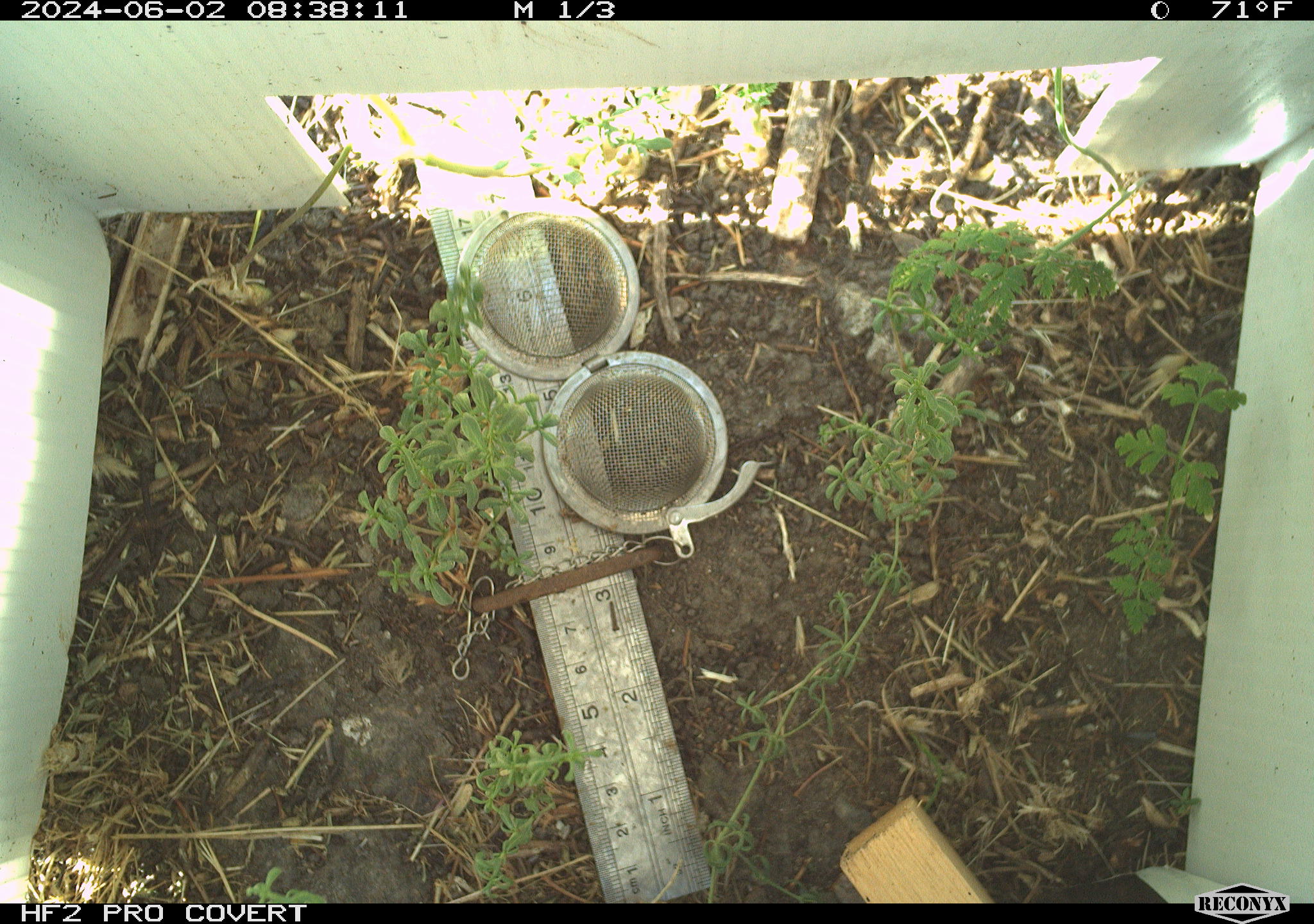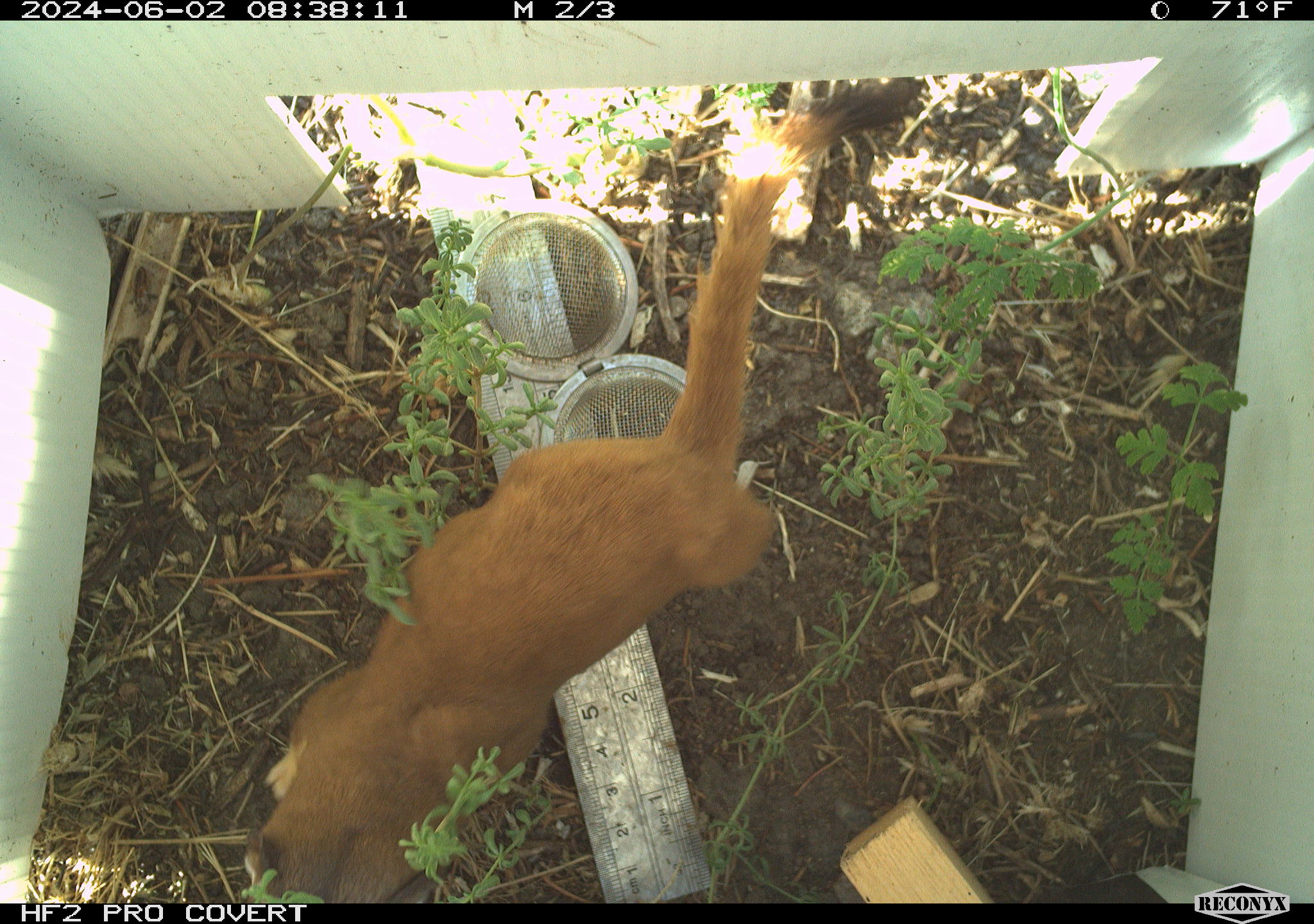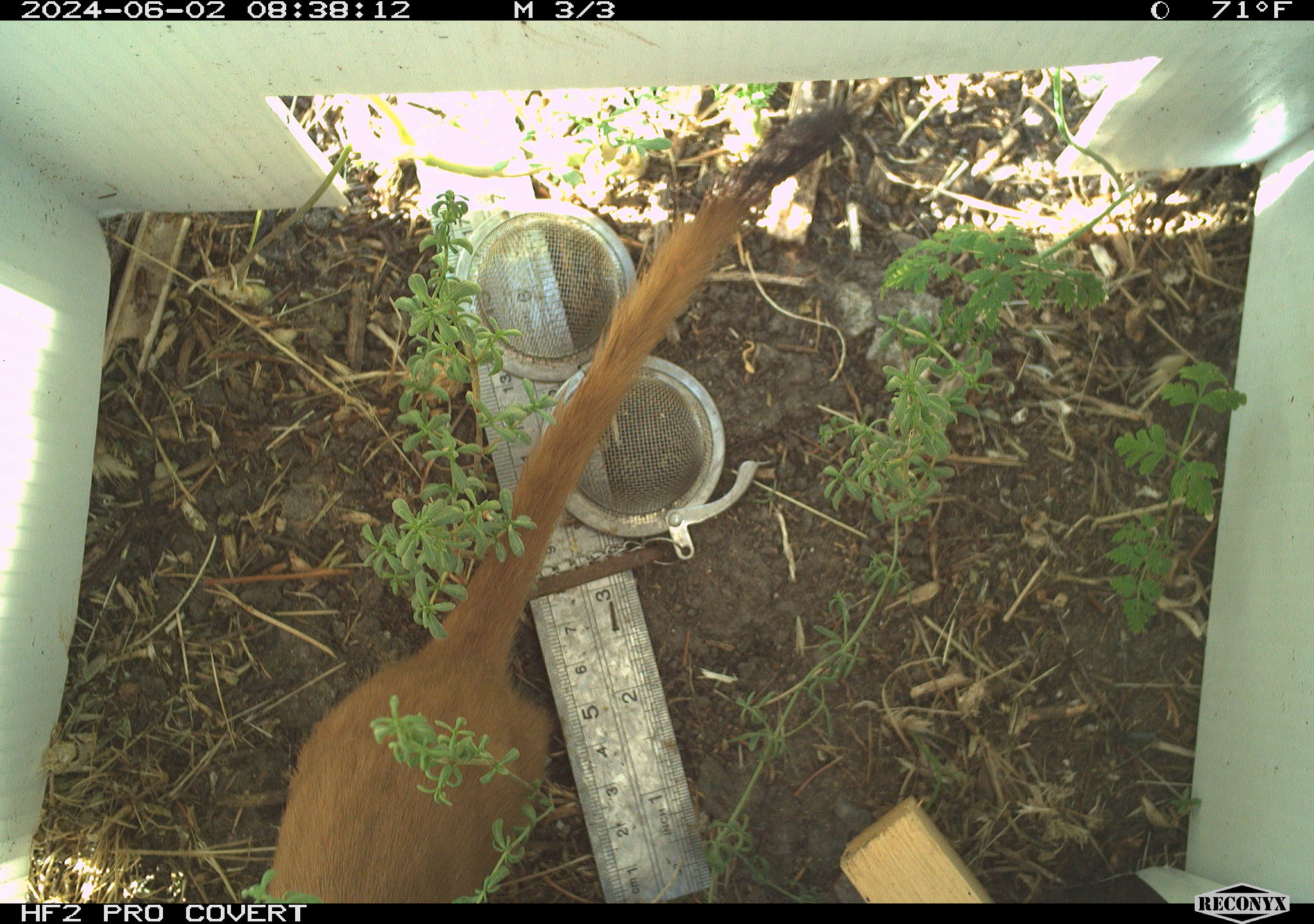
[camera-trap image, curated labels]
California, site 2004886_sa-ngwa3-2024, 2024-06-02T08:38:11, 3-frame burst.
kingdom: Animalia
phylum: Chordata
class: Mammalia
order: Carnivora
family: Mustelidae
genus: Neogale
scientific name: Neogale frenata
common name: long-tailed weasel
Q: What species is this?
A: Long-tailed weasel (Neogale frenata).